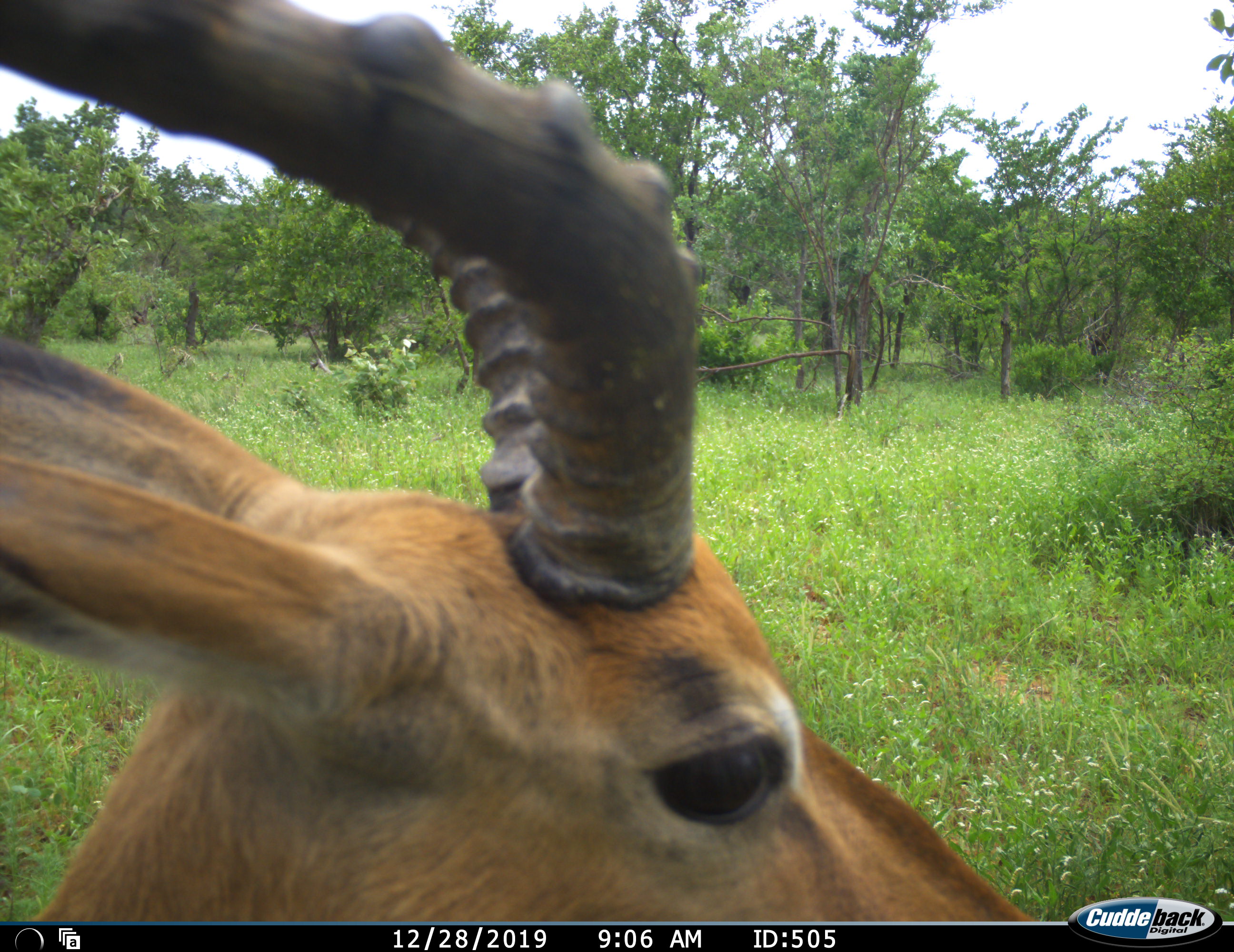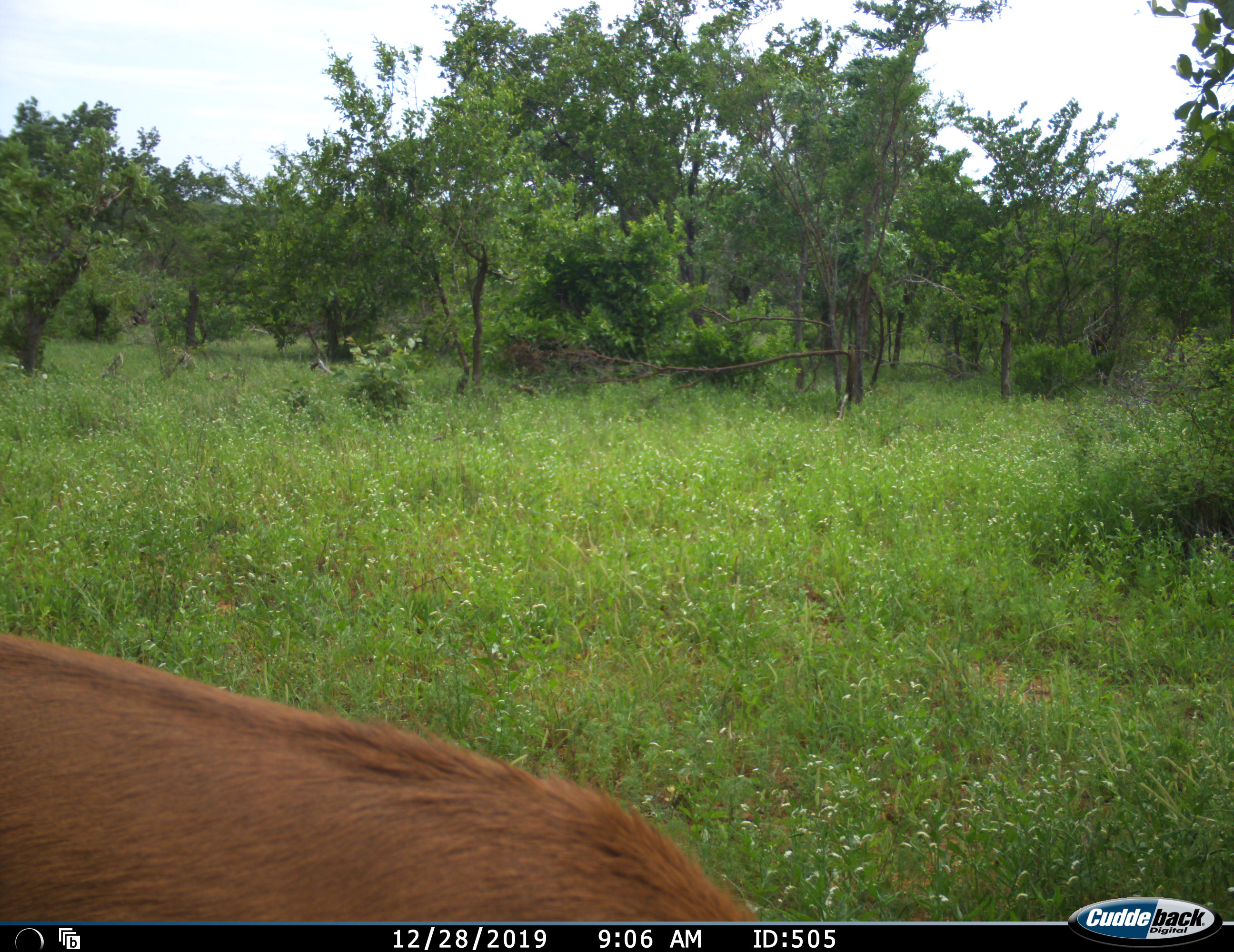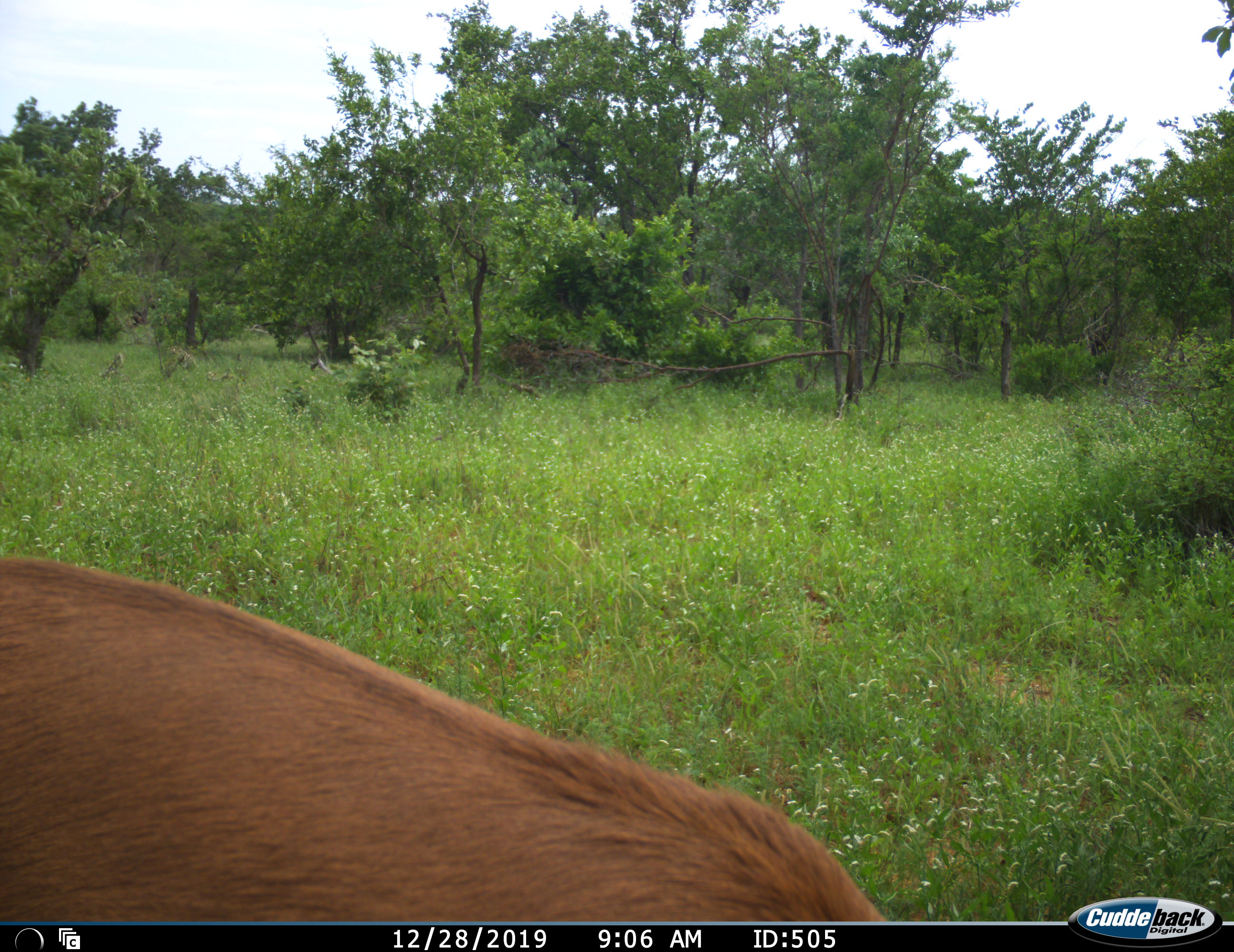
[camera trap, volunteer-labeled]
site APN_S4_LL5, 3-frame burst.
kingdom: Animalia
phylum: Chordata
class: Mammalia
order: Artiodactyla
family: Bovidae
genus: Aepyceros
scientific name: Aepyceros melampus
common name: impala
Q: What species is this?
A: Impala (Aepyceros melampus).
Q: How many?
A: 1.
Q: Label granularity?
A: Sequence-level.